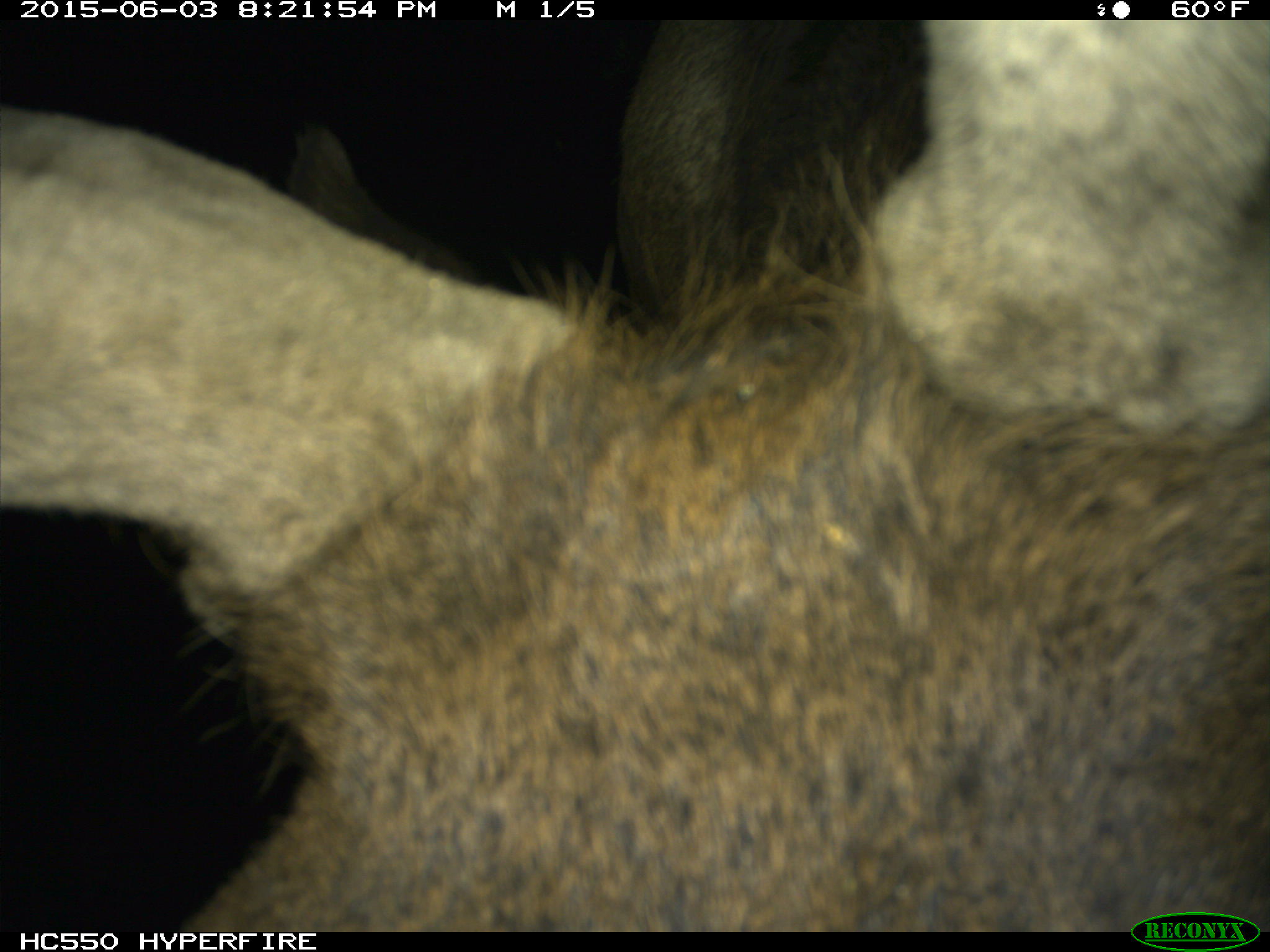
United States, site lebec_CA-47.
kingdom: Animalia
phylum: Chordata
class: Mammalia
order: Artiodactyla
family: Cervidae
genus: Cervus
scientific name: Cervus canadensis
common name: elk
Cervus canadensis (elk).